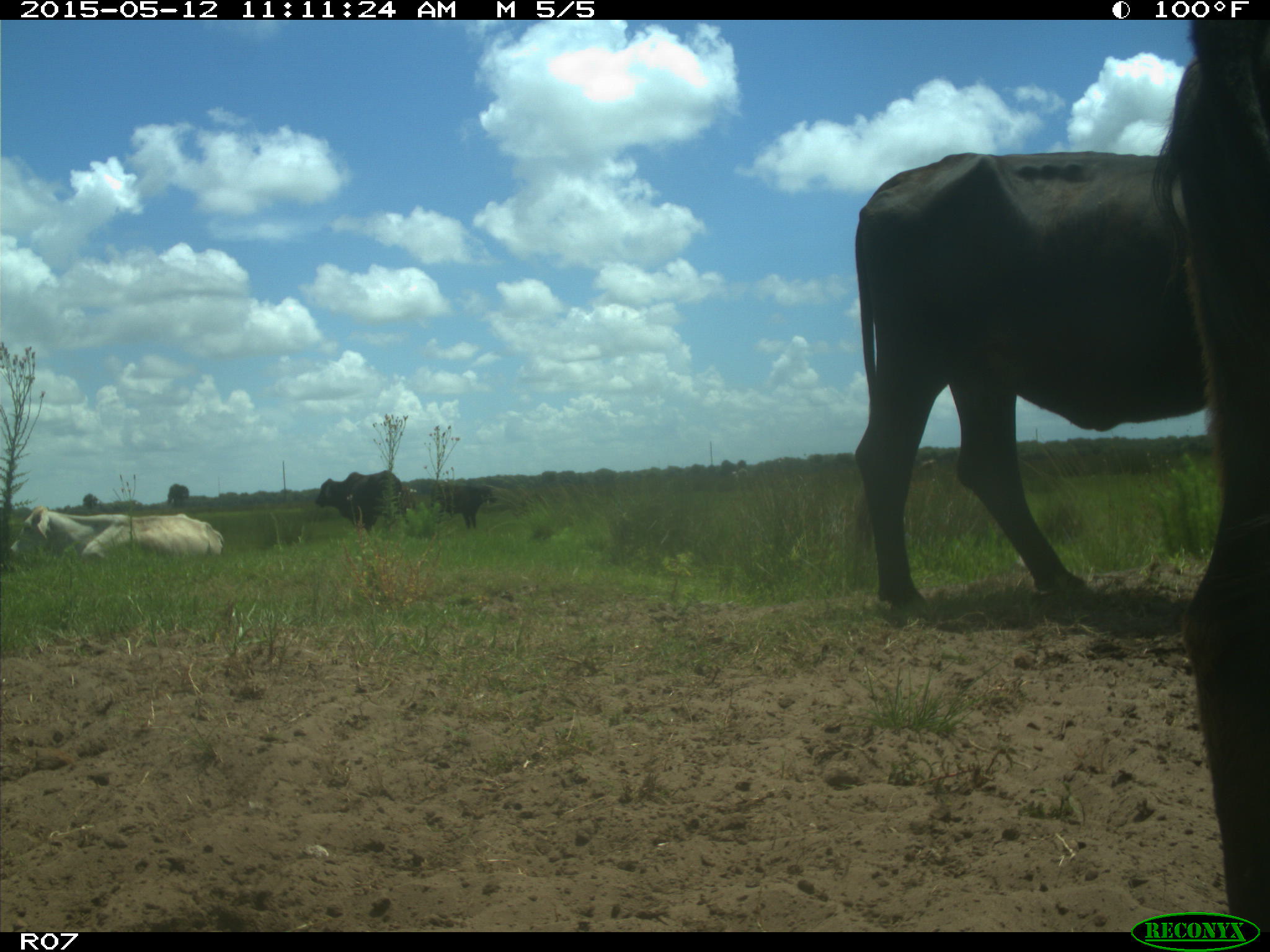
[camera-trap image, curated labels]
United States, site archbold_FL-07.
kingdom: Animalia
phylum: Chordata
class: Mammalia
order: Artiodactyla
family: Bovidae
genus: Bos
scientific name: Bos taurus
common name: domestic cow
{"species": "Bos taurus (domestic cow)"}